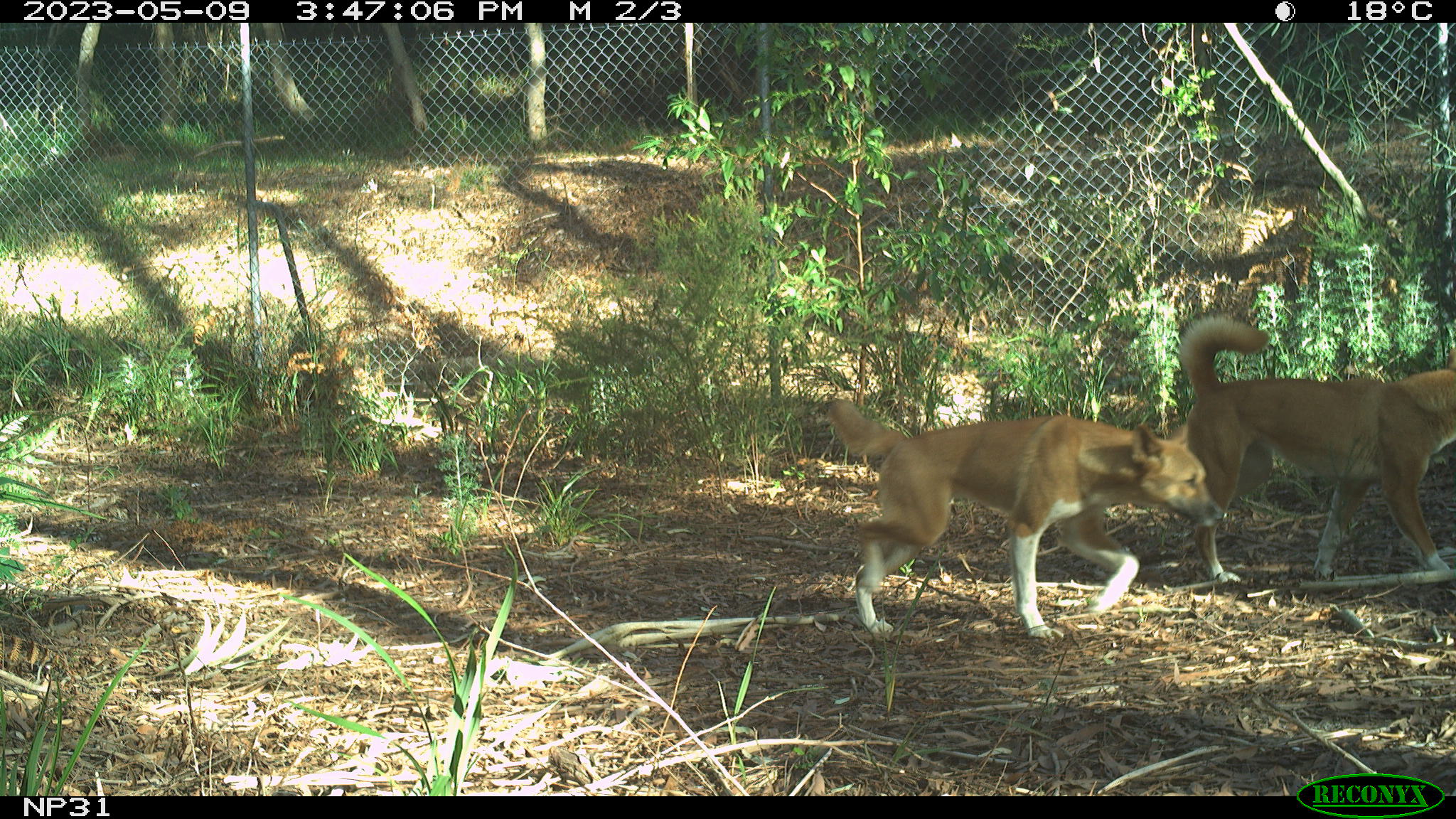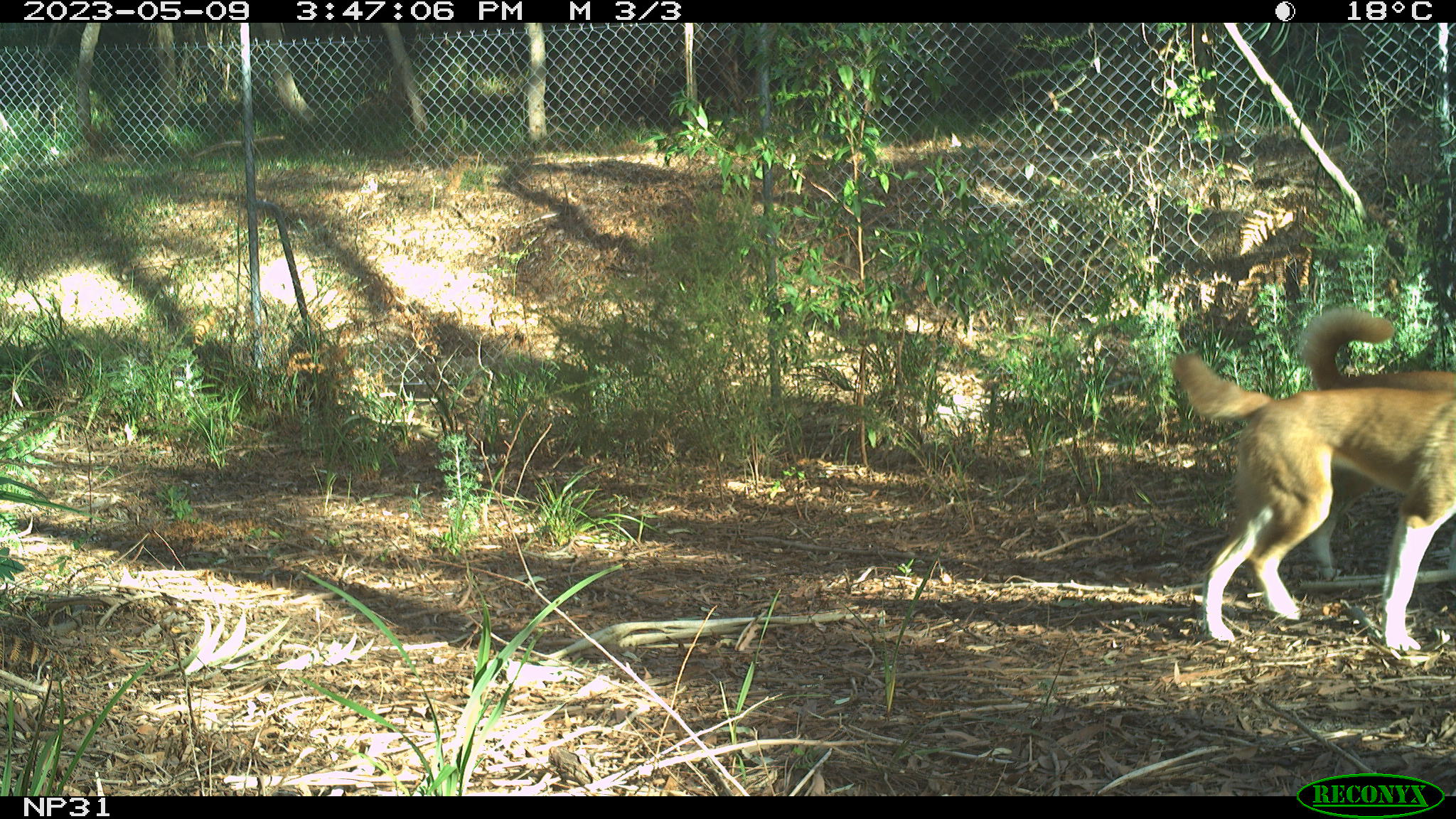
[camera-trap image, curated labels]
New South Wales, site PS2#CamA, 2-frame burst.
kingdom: Animalia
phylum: Chordata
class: Mammalia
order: Carnivora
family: Canidae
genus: Canis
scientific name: Canis familiaris dingo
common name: dingo